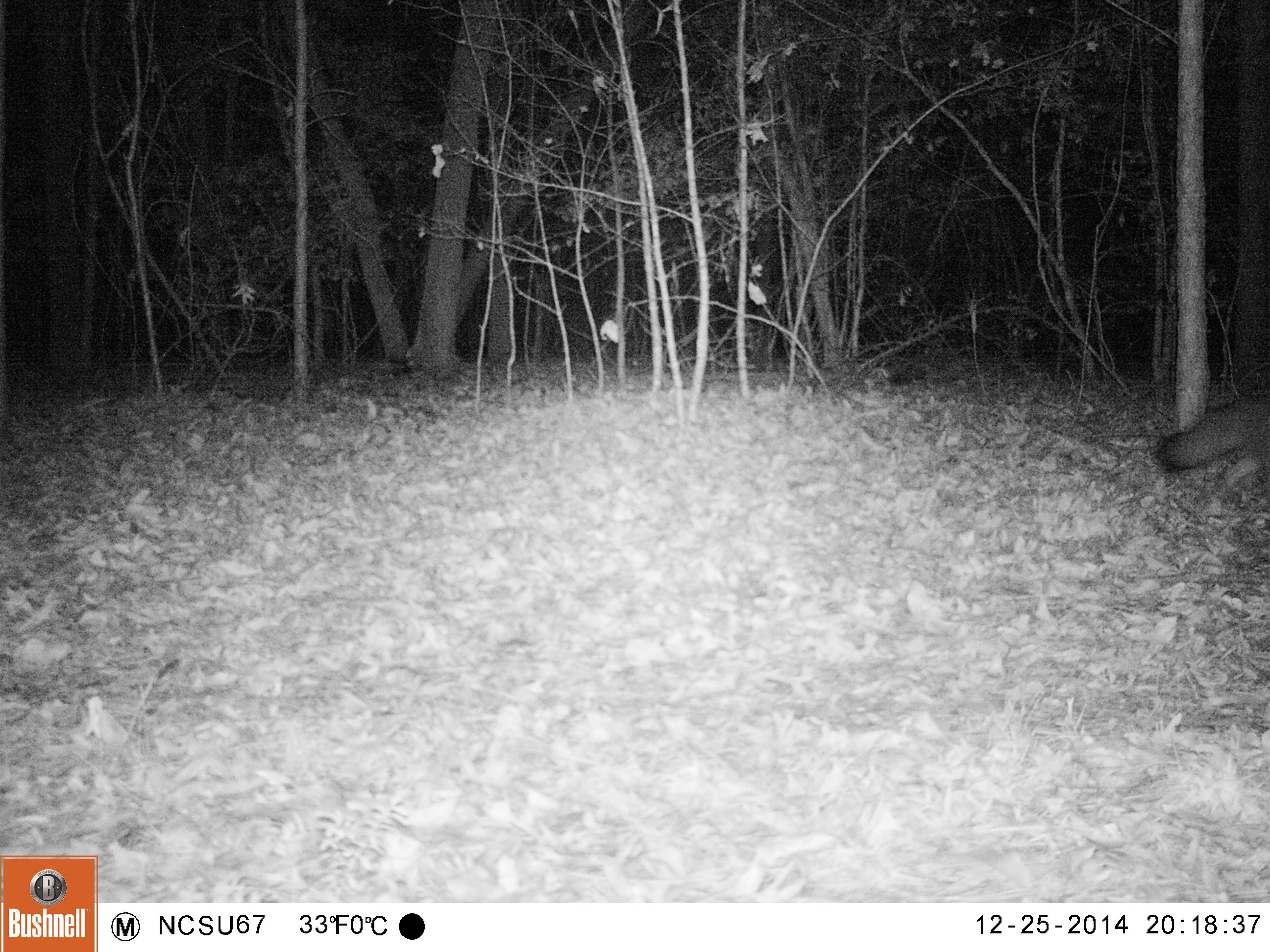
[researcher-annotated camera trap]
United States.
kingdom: Animalia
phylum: Chordata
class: Mammalia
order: Carnivora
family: Canidae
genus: Urocyon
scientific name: Urocyon cinereoargenteus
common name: gray fox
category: Grey Fox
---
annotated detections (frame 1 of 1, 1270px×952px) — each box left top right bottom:
Grey Fox: 1145 387 1270 520